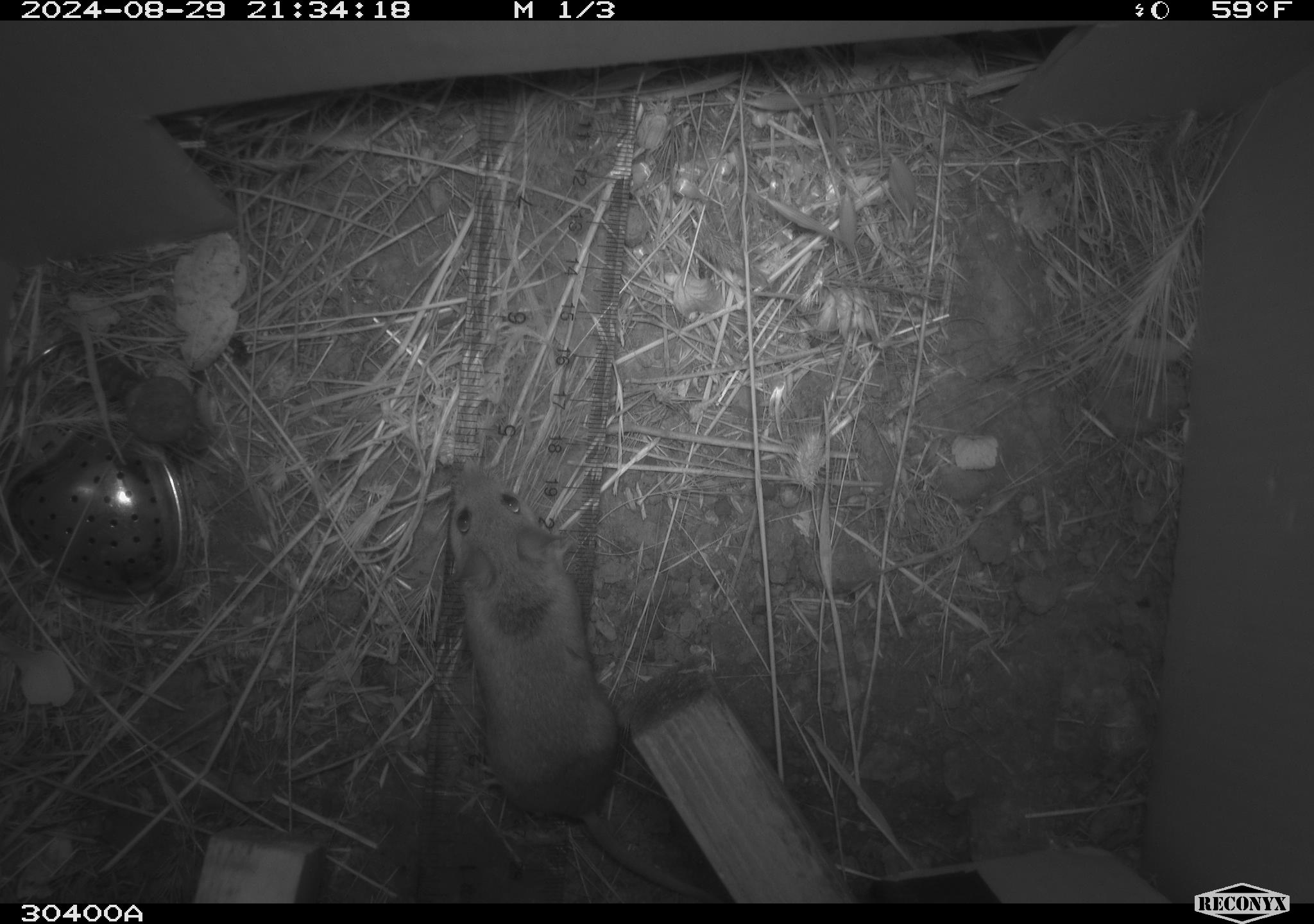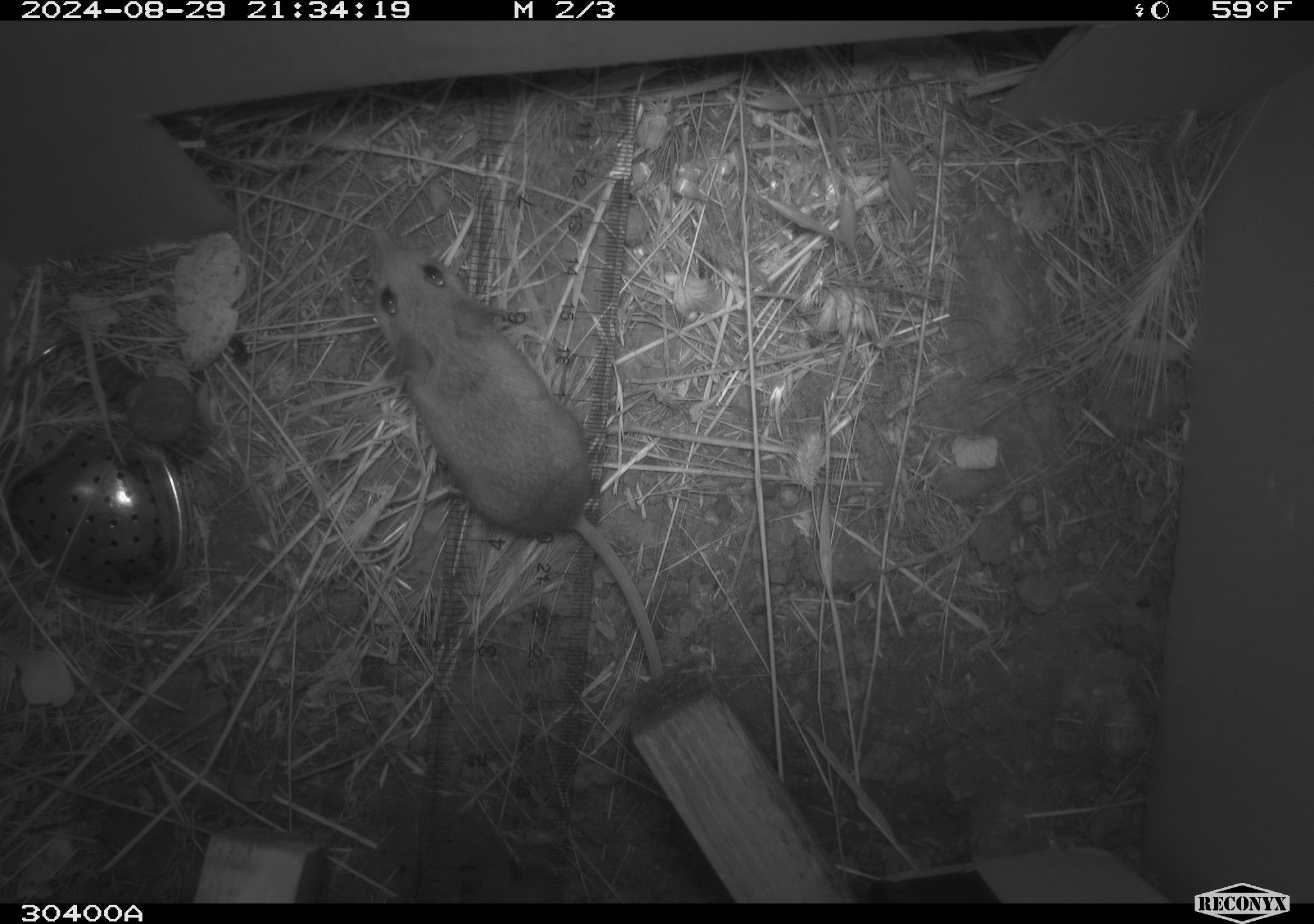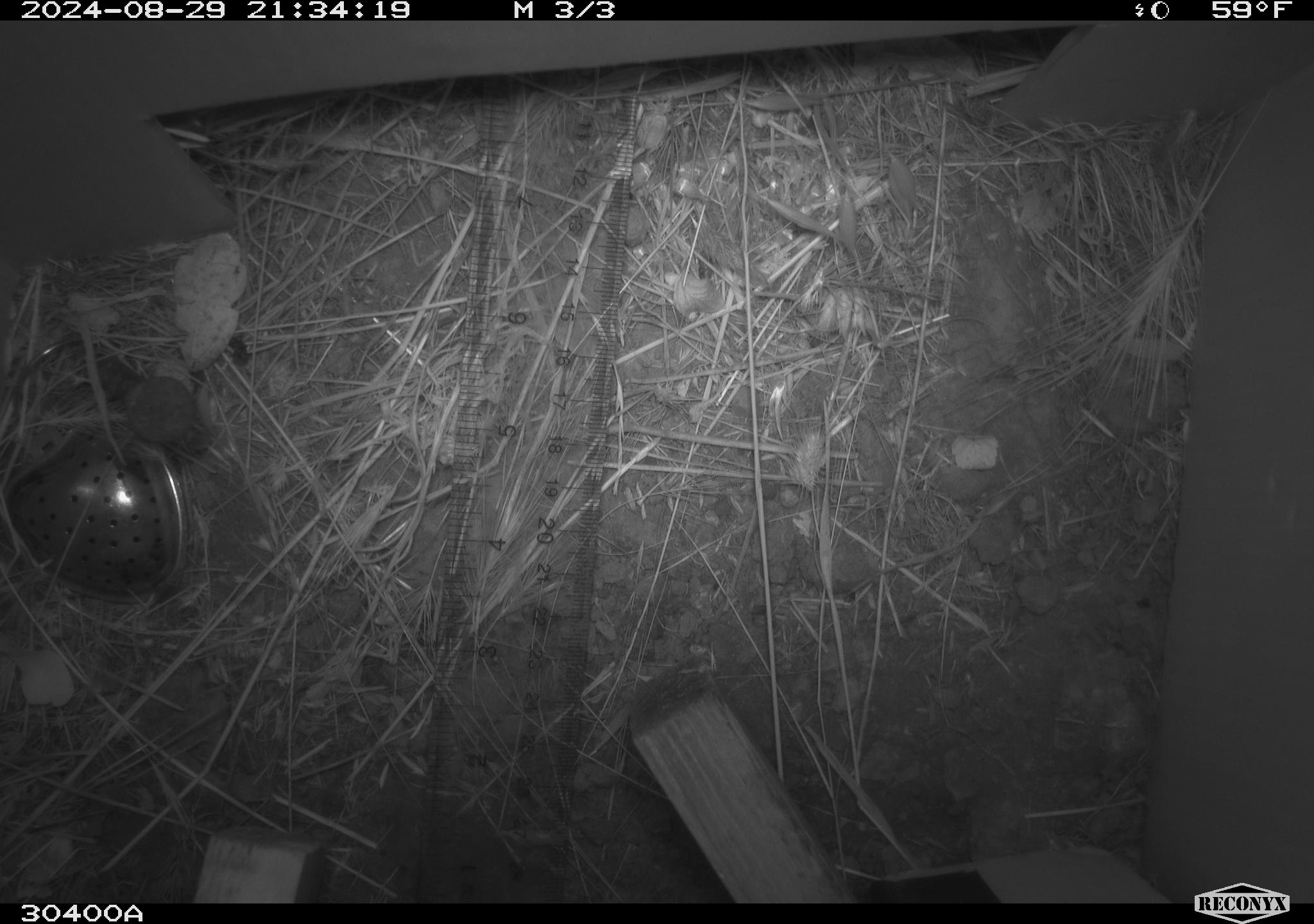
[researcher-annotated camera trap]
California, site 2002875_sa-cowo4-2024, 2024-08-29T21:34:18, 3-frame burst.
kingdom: Animalia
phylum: Chordata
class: Mammalia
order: Rodentia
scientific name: Rodentia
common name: mouse species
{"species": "mouse species (Rodentia)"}